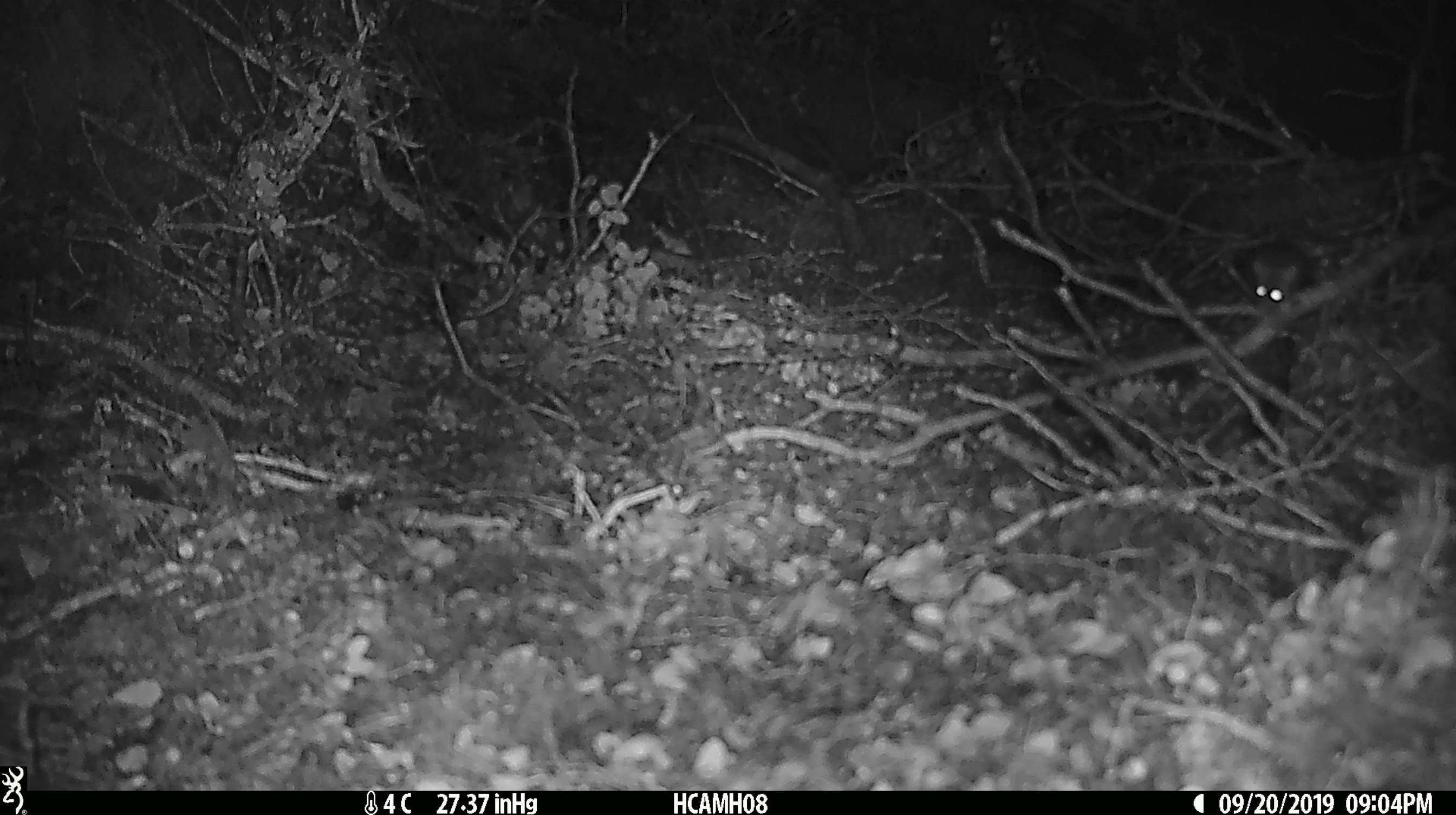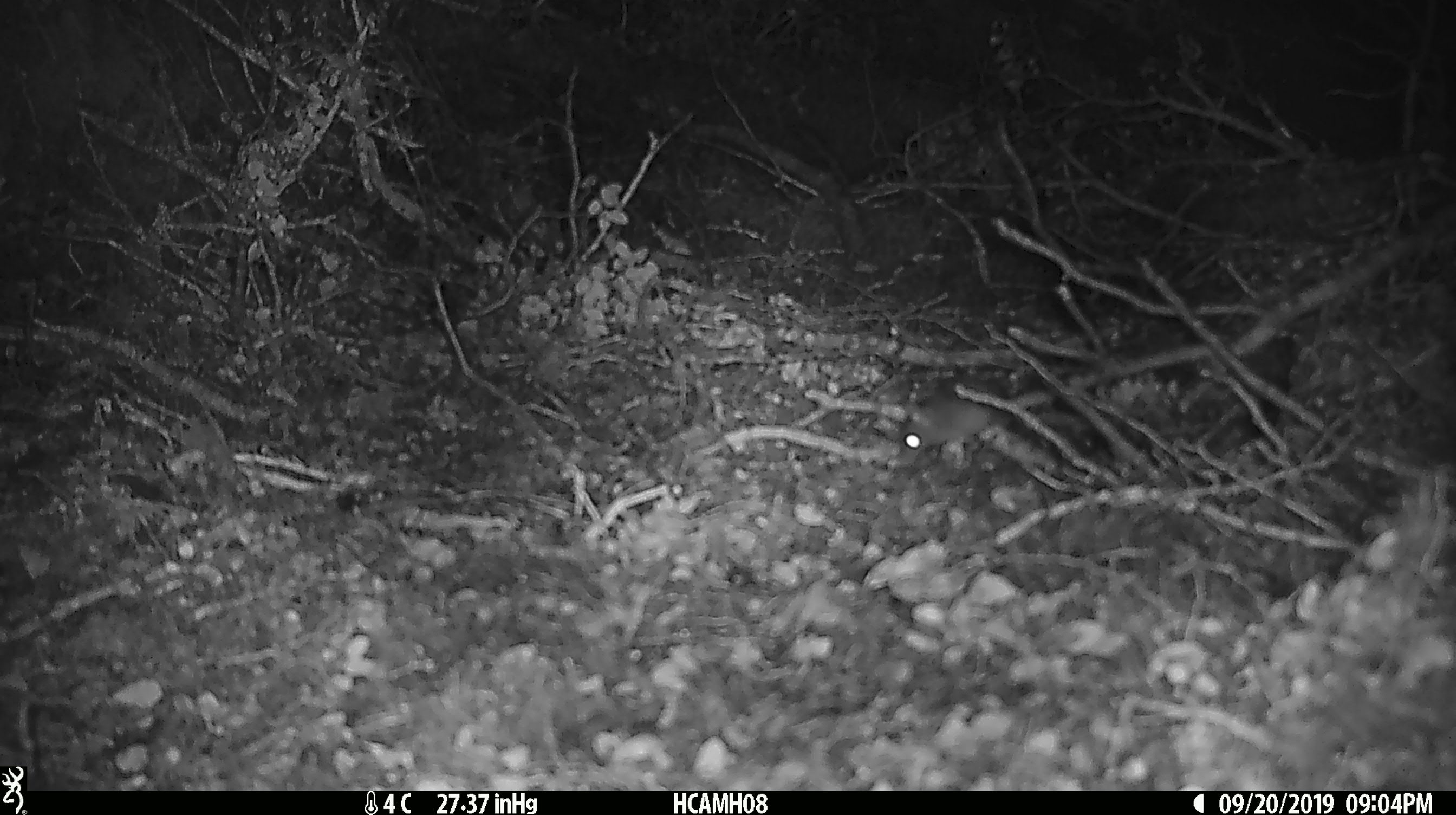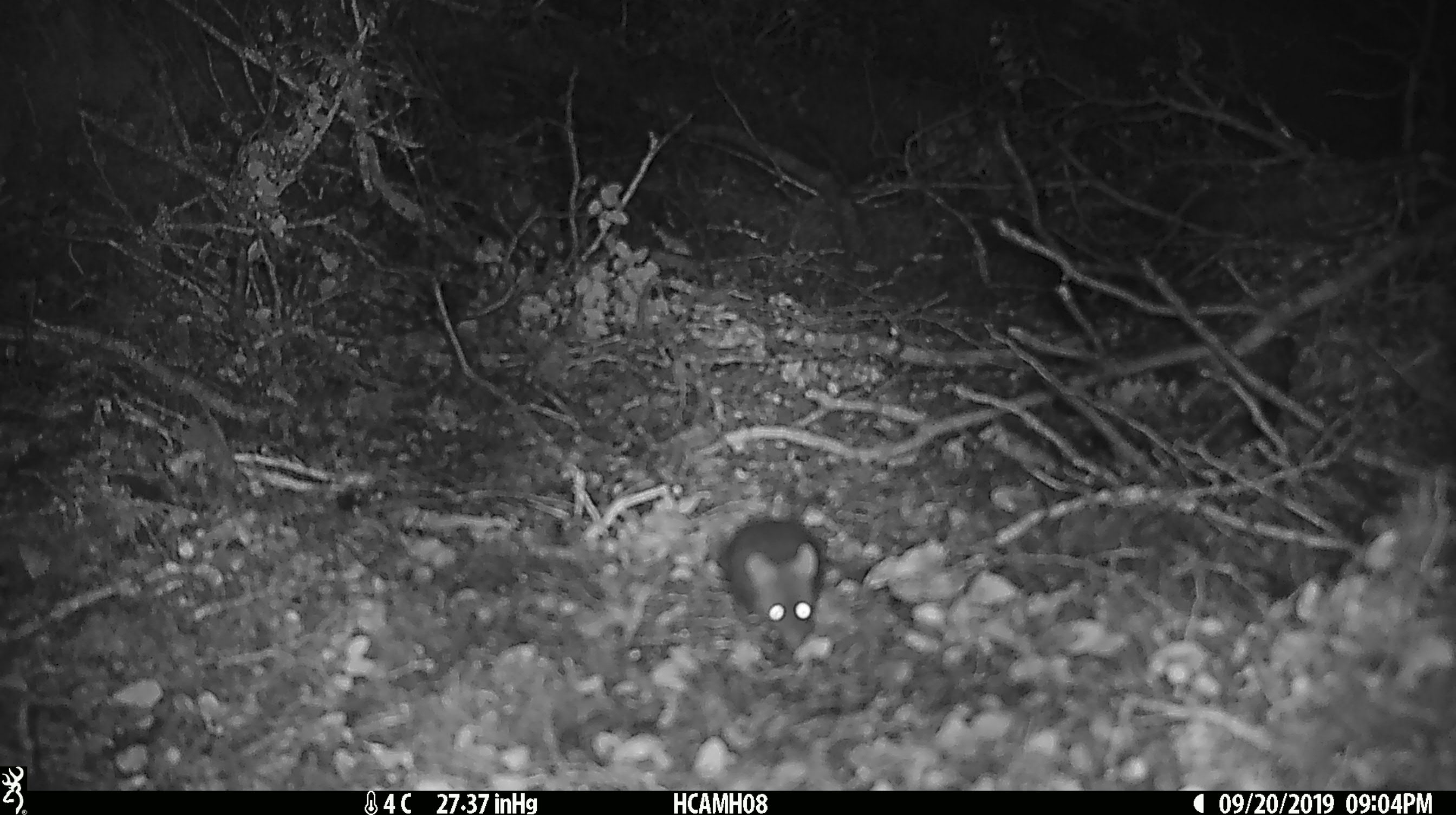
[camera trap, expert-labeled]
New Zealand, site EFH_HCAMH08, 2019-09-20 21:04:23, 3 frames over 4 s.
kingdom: Animalia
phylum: Chordata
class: Mammalia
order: Rodentia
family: Muridae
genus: Mus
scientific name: Mus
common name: mouse